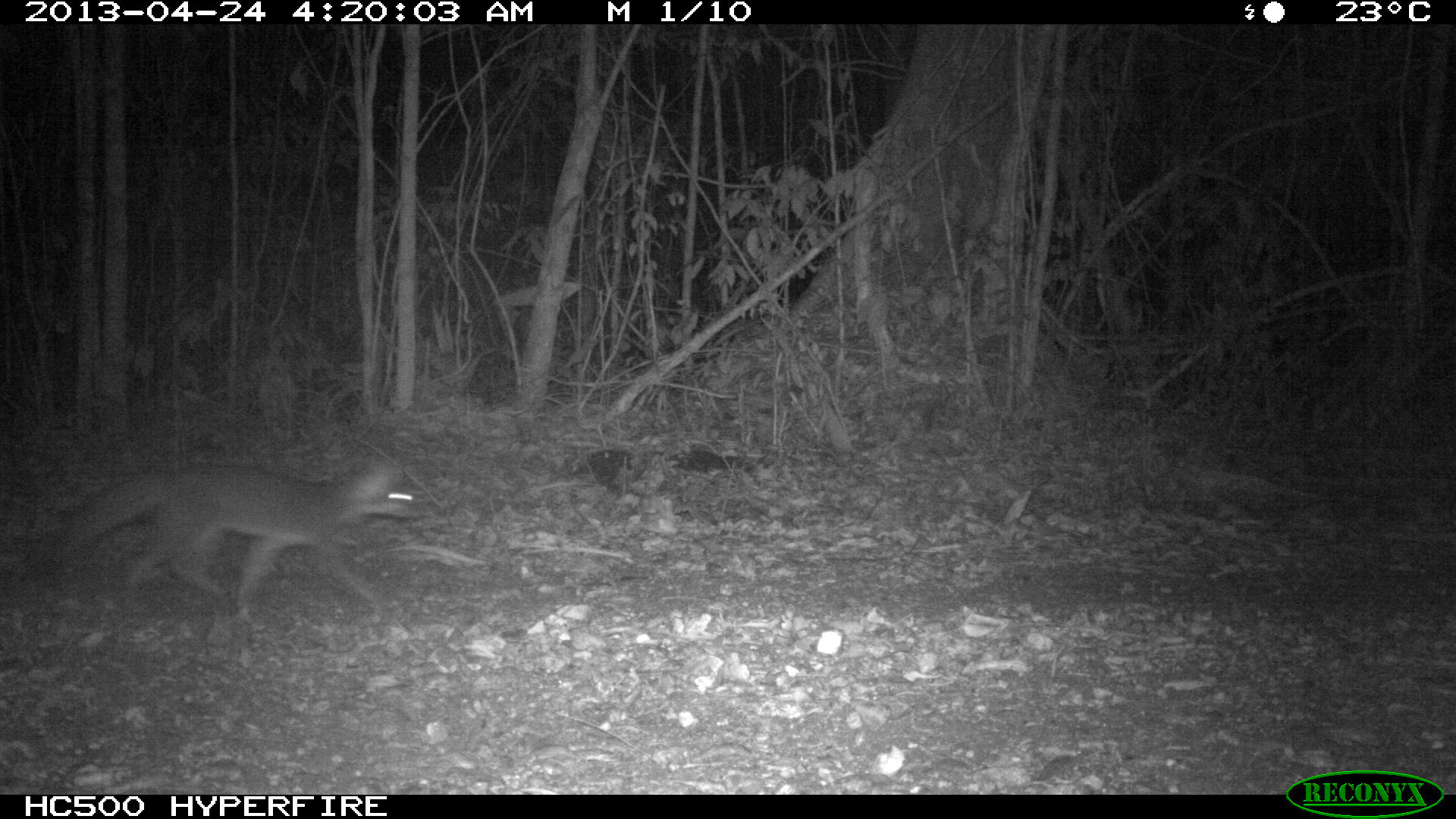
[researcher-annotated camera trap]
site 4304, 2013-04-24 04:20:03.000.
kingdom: Animalia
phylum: Chordata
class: Mammalia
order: Carnivora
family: Canidae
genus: Urocyon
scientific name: Urocyon cinereoargenteus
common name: gray fox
Urocyon cinereoargenteus (gray fox), count 1.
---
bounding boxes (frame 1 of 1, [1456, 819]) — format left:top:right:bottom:
urocyon cinereoargenteus: 56:456:422:628